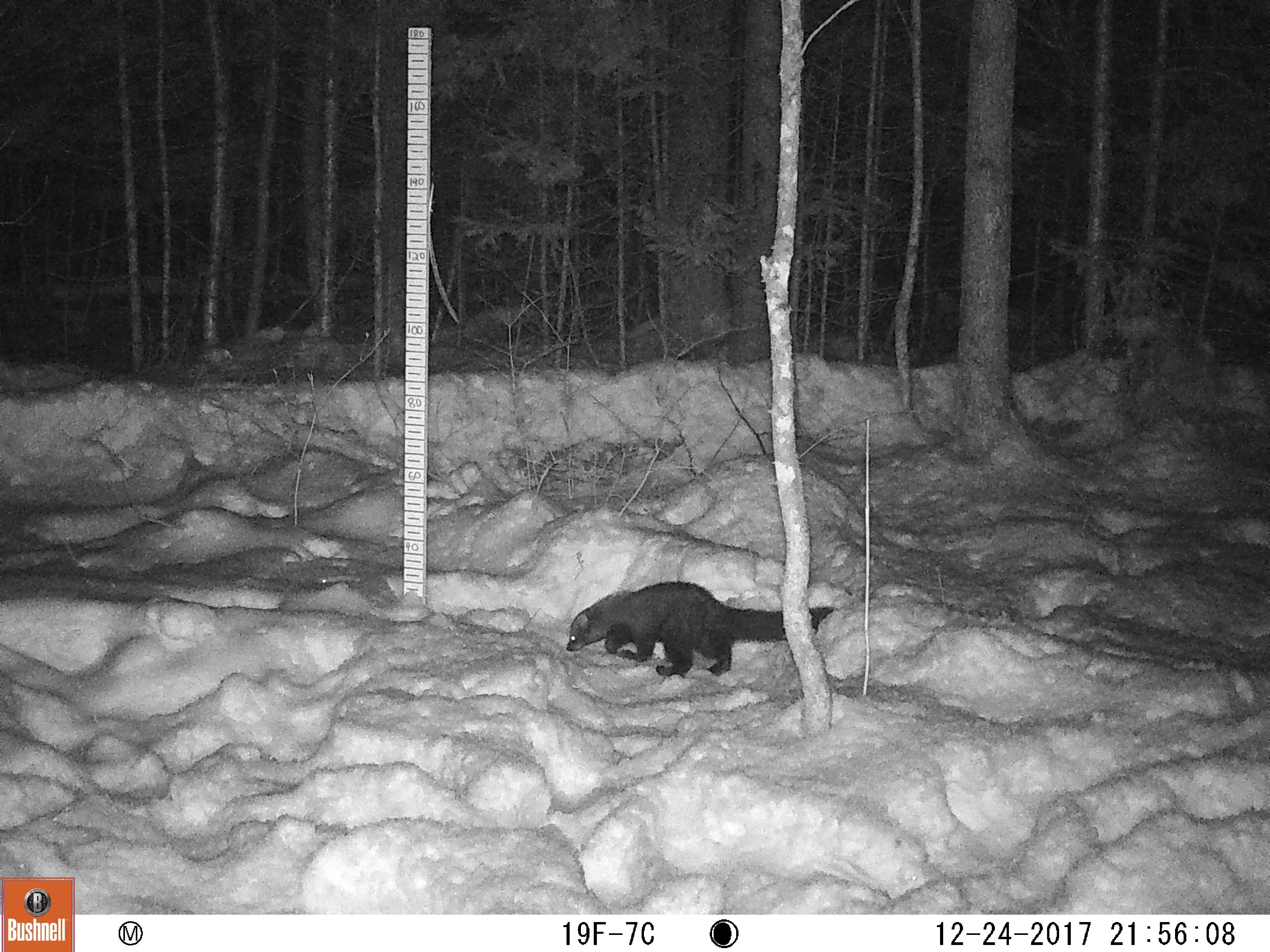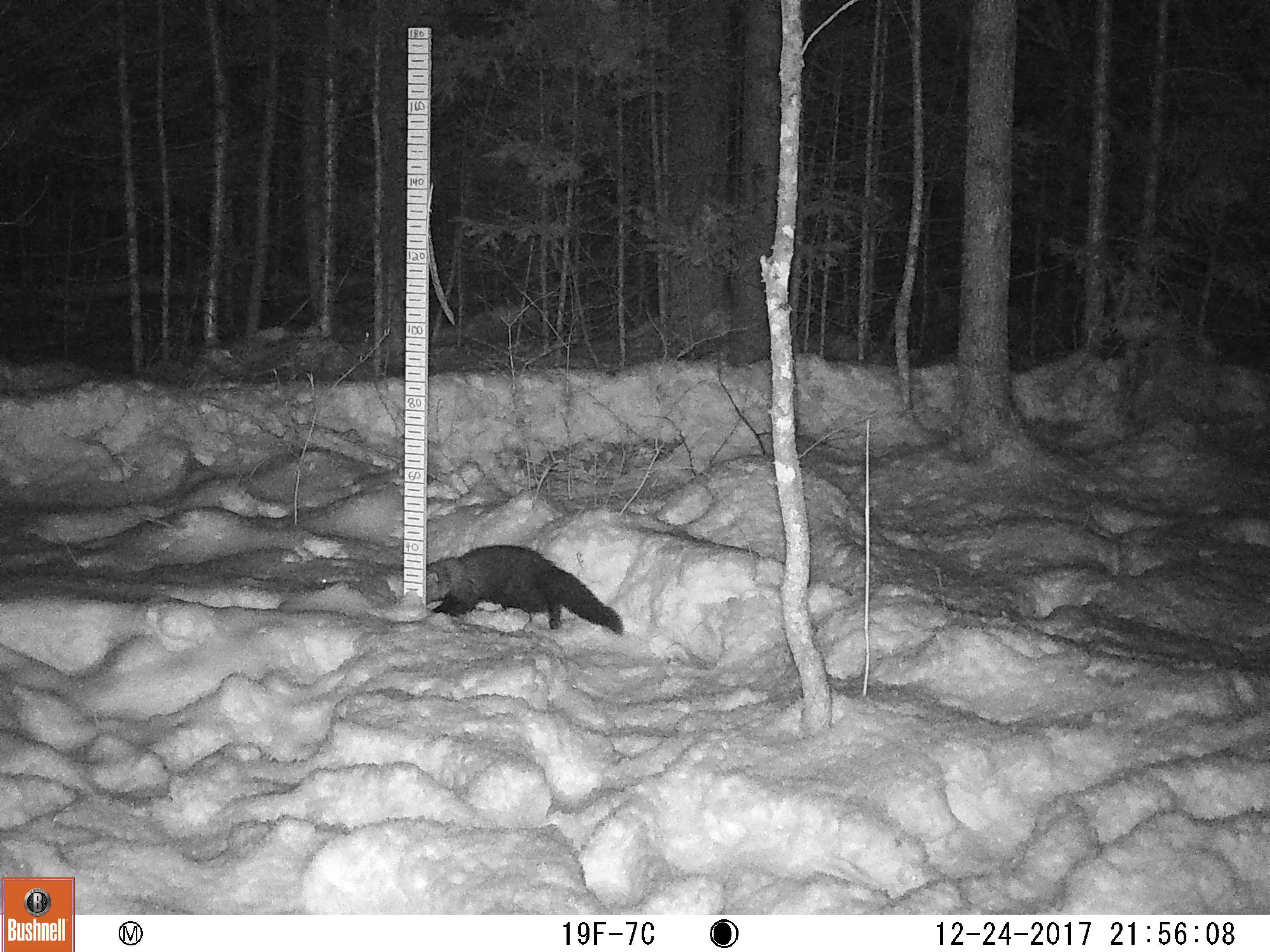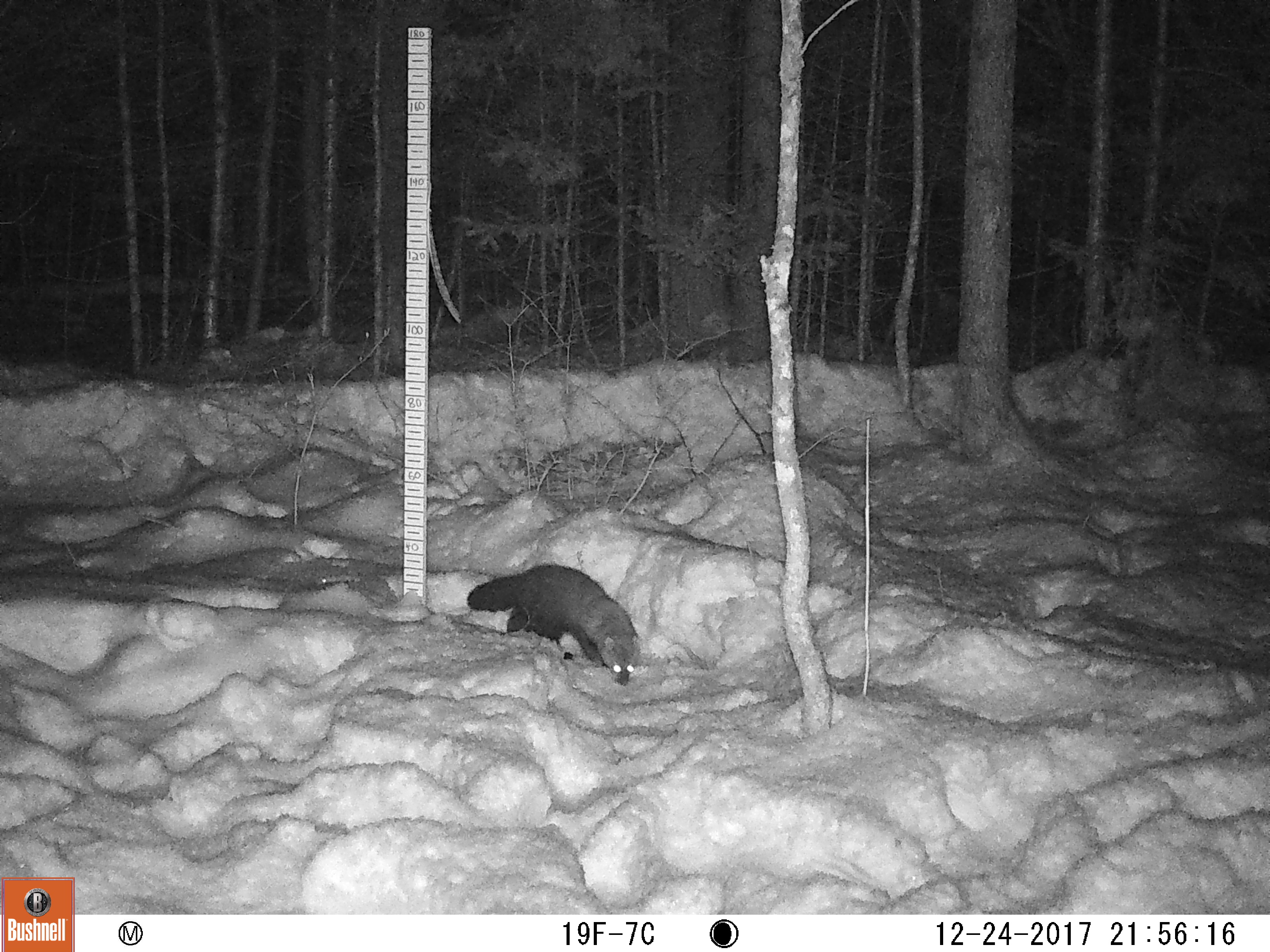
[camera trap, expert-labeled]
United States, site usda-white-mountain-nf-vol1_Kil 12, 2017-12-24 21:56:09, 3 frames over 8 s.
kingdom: Animalia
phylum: Chordata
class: Mammalia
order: Carnivora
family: Mustelidae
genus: Pekania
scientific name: Pekania pennanti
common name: fisher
Fisher (Pekania pennanti).